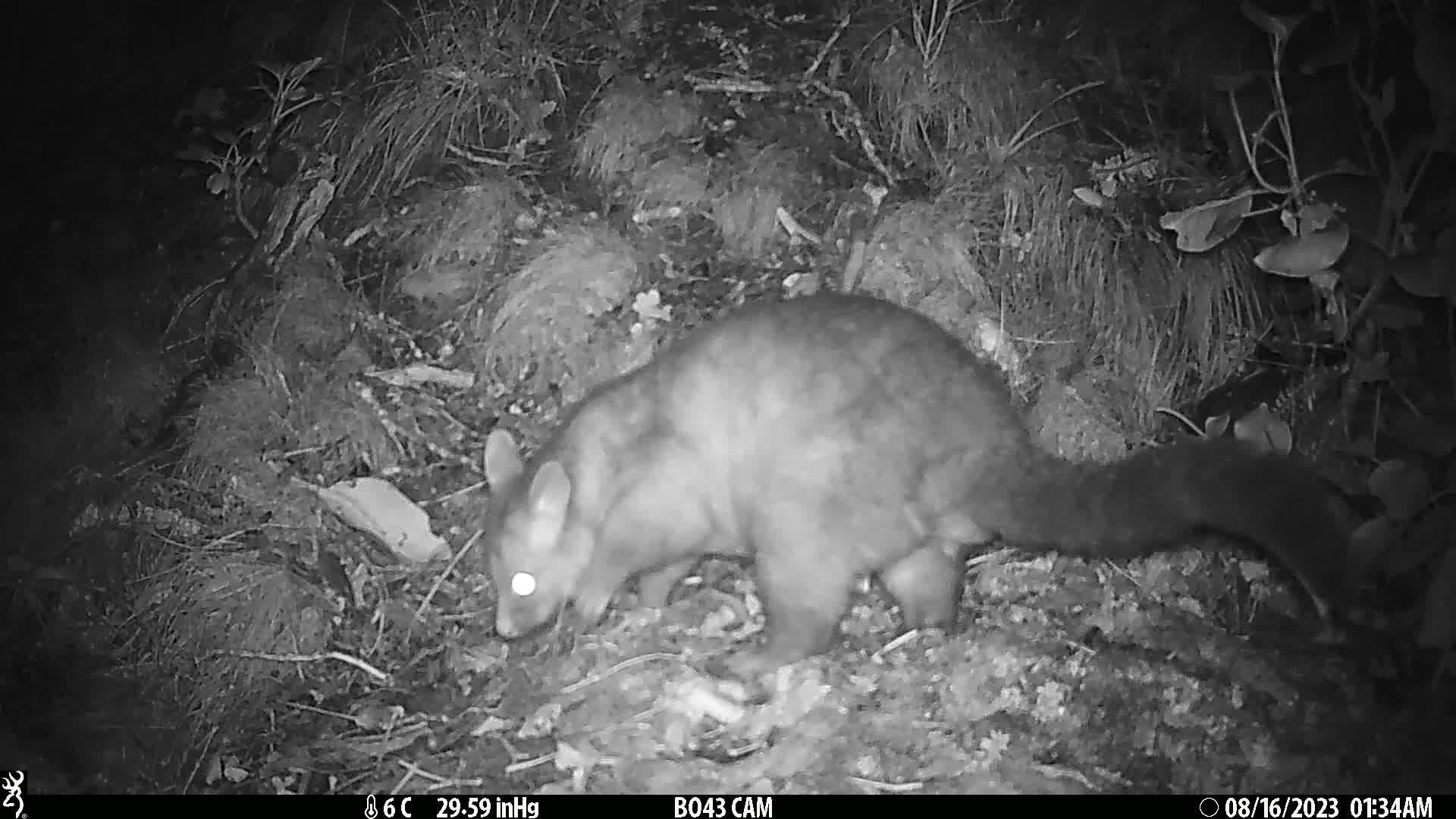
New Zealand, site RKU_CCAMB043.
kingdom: Animalia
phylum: Chordata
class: Mammalia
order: Diprotodontia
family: Phalangeridae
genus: Trichosurus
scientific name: Trichosurus vulpecula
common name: common brushtail possum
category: possum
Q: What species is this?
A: Possum (common brushtail possum) (Trichosurus vulpecula).